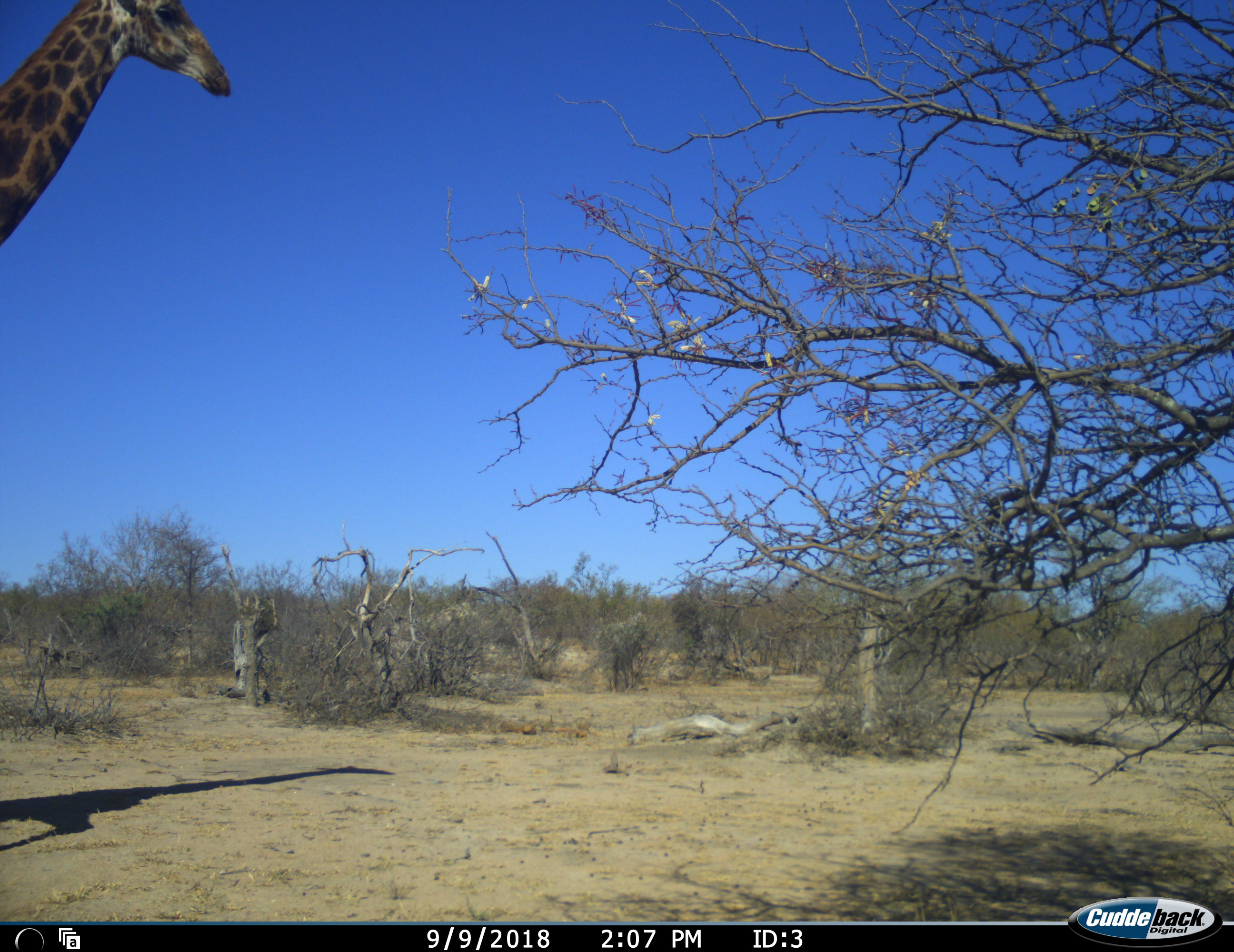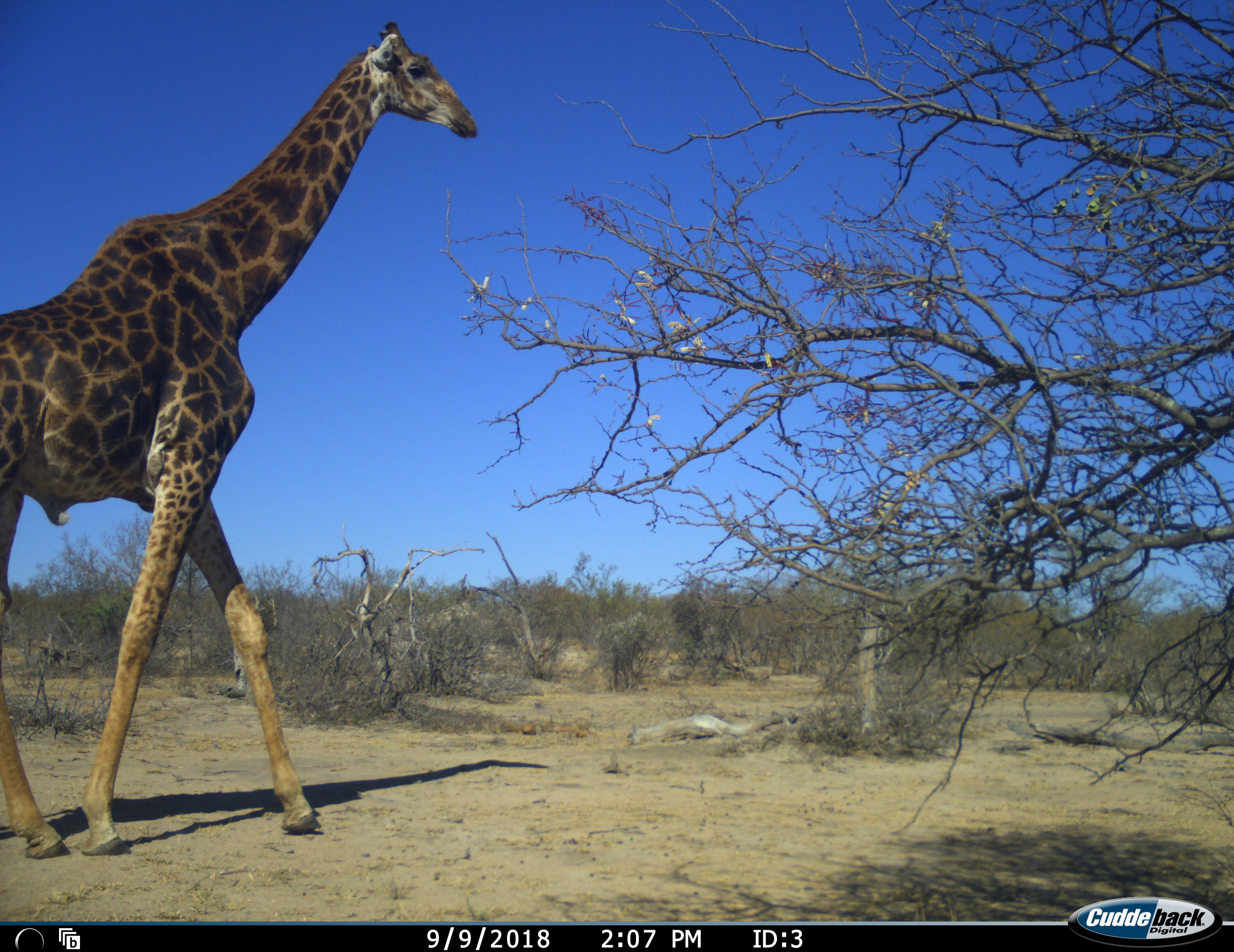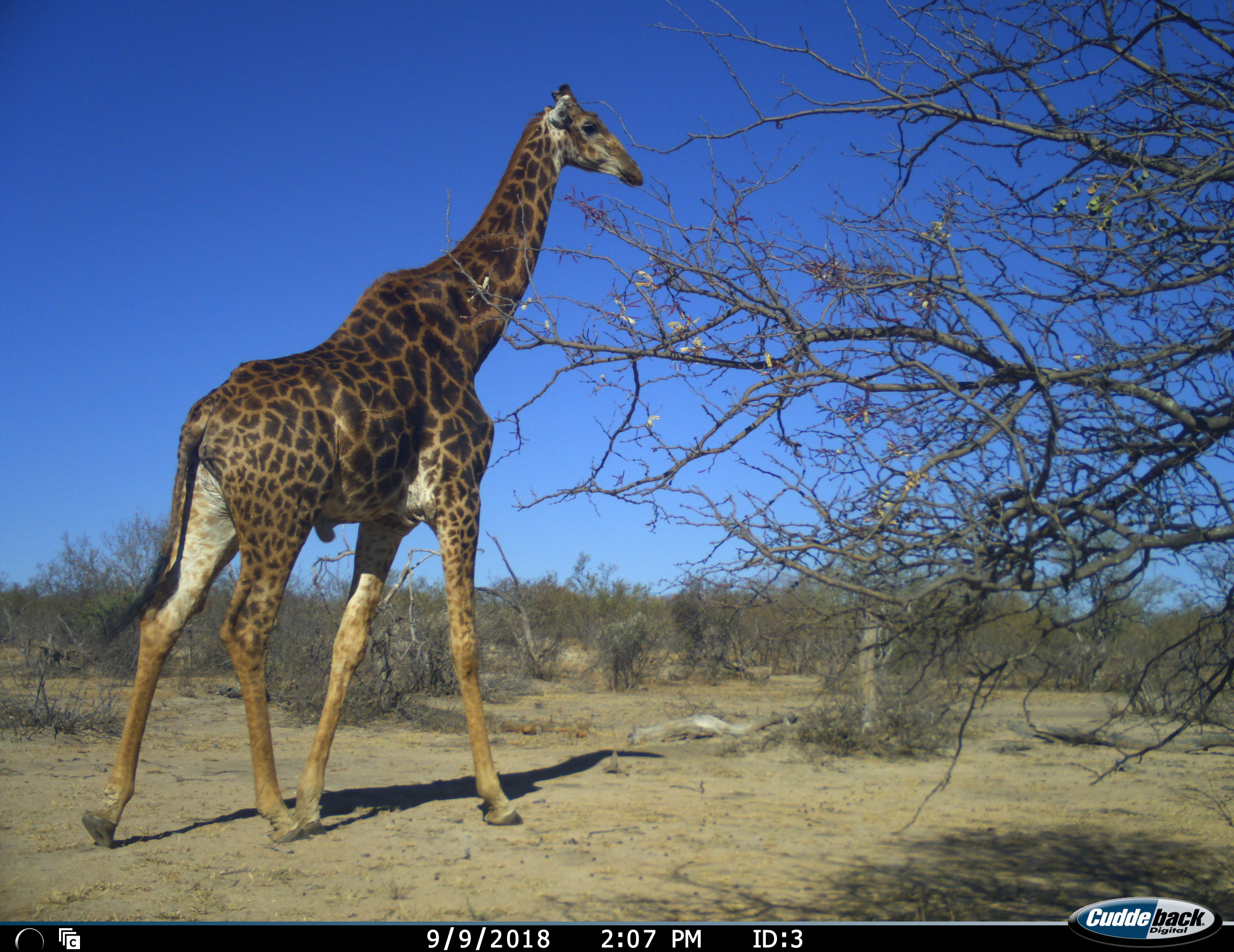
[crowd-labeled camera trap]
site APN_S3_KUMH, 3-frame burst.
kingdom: Animalia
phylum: Chordata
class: Mammalia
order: Artiodactyla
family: Giraffidae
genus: Giraffa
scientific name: Giraffa camelopardalis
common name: giraffe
Giraffe (Giraffa camelopardalis), count 1. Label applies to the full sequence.